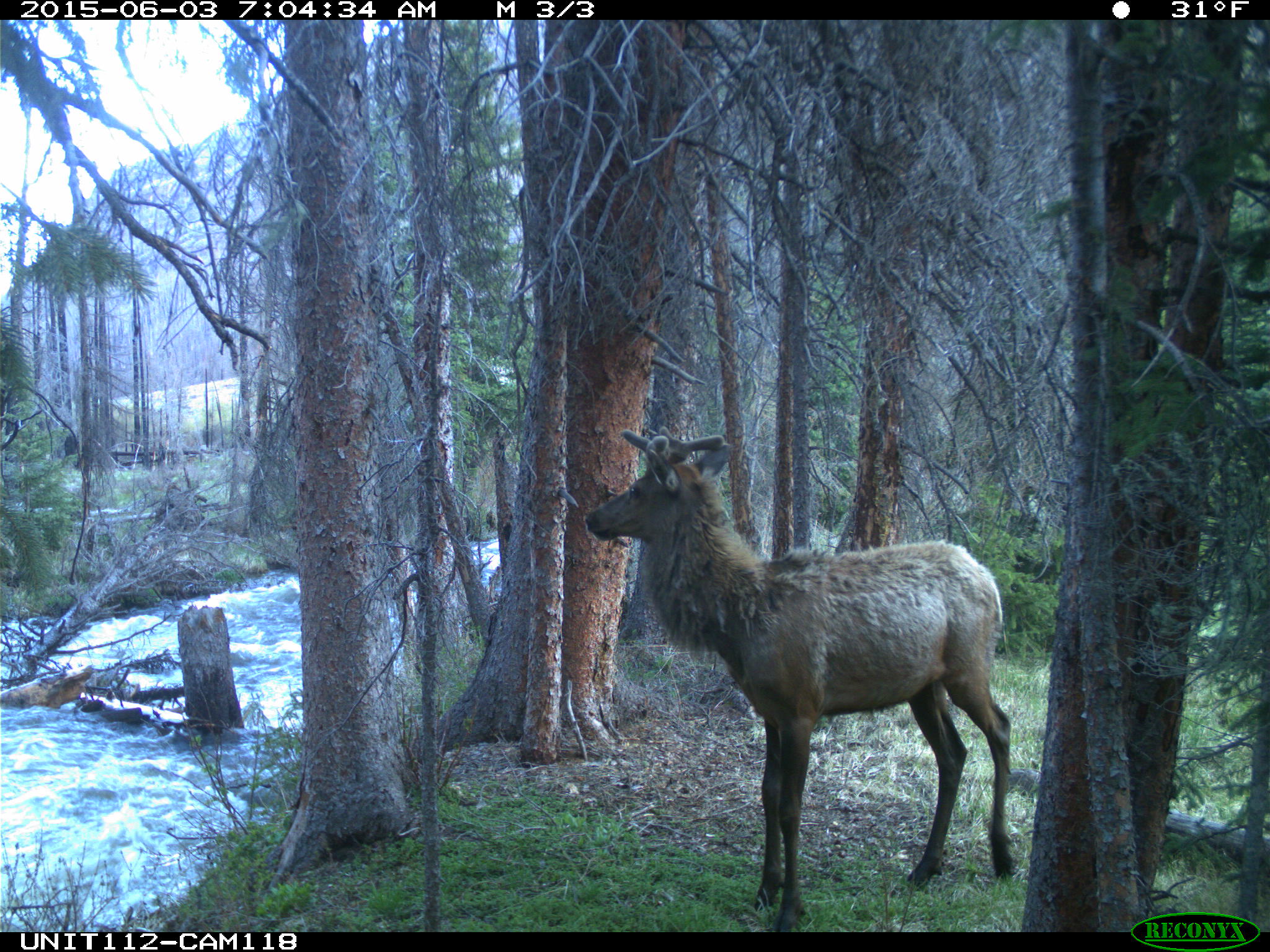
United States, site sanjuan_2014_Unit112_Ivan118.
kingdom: Animalia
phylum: Chordata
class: Mammalia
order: Artiodactyla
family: Cervidae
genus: Cervus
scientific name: Cervus elaphus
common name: red deer